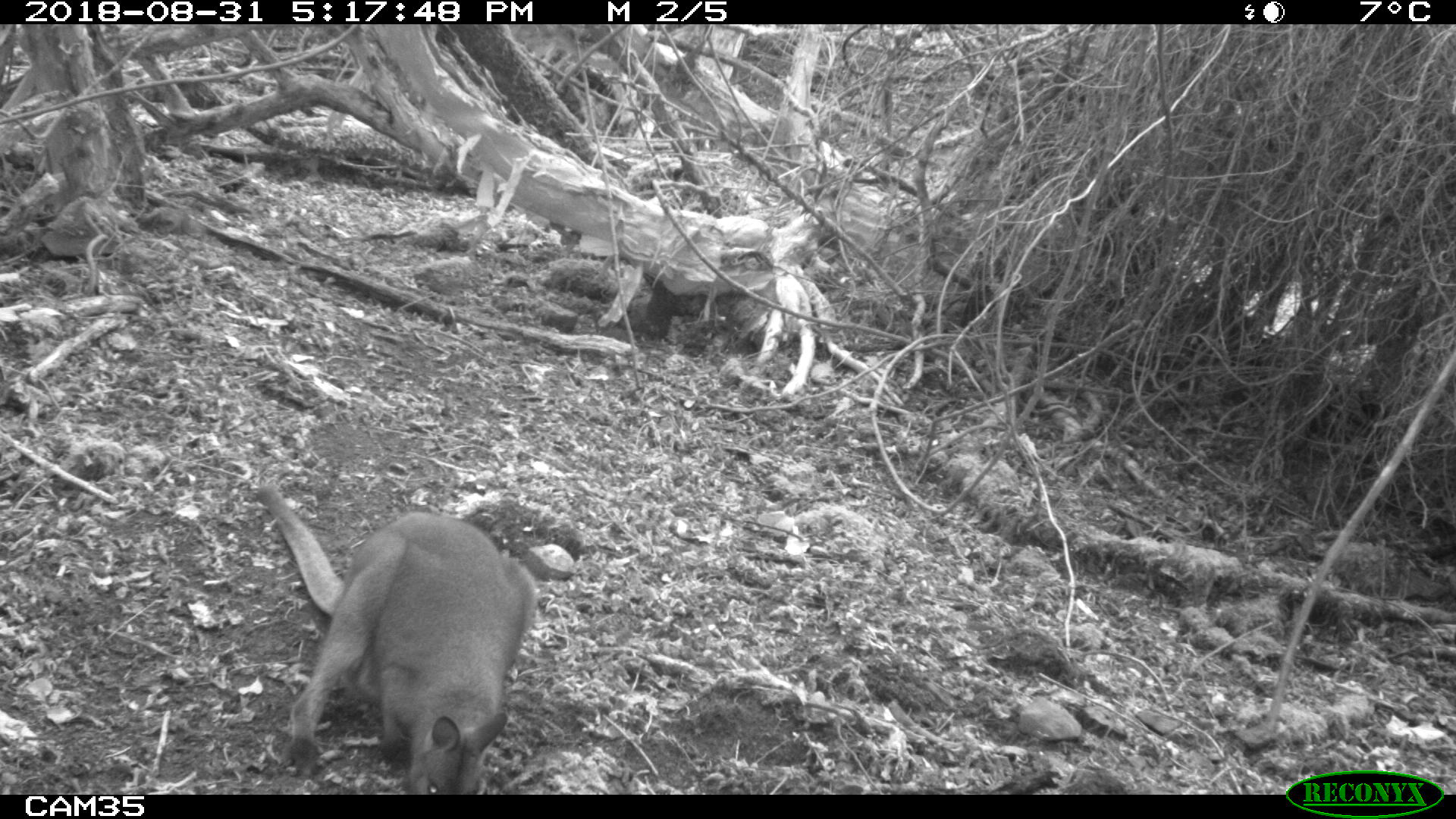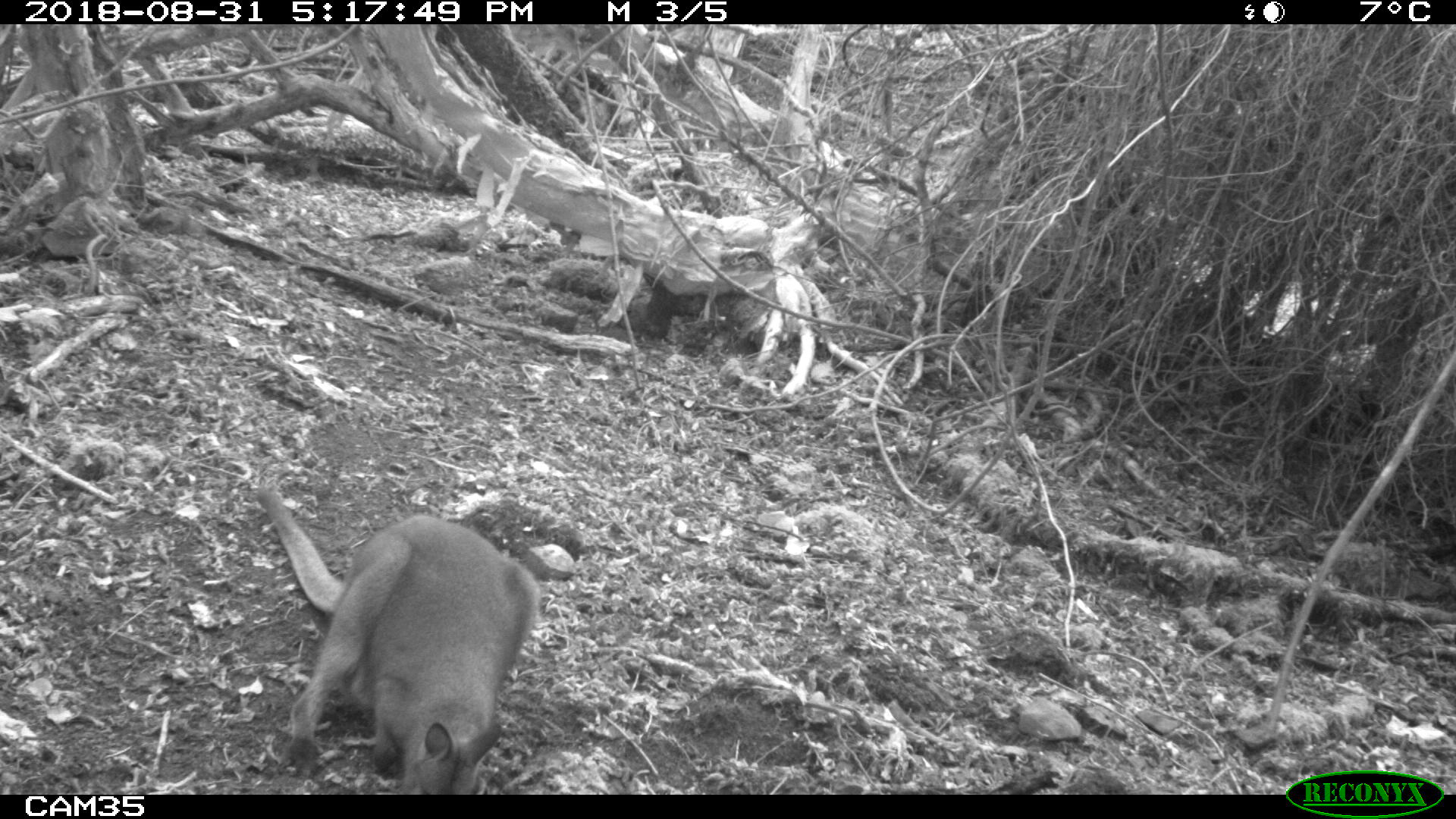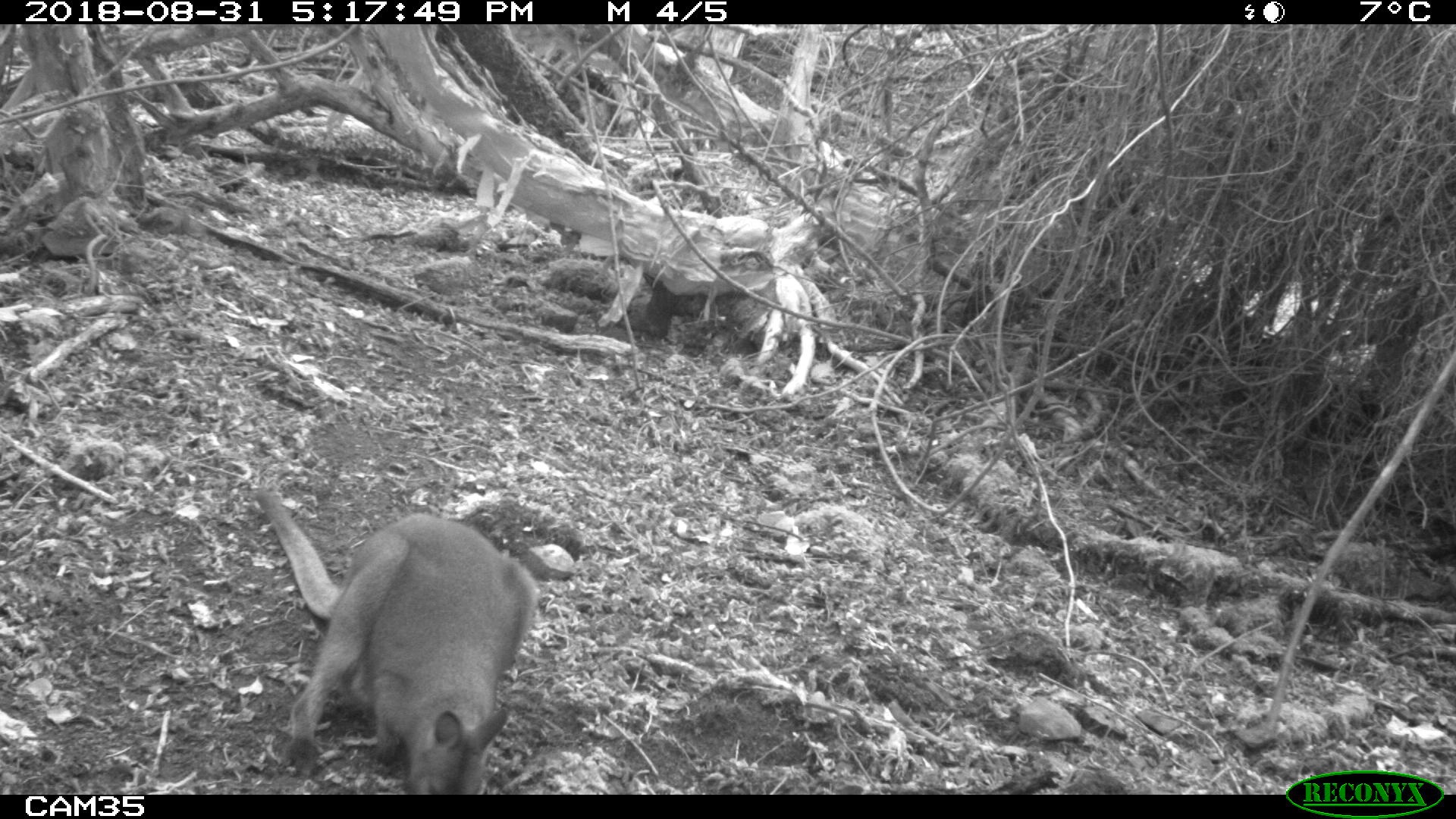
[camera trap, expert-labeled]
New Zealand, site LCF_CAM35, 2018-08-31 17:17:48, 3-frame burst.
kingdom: Animalia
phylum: Chordata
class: Mammalia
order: Diprotodontia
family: Macropodidae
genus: Notamacropus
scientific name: Notamacropus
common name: wallaby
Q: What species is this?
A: Wallaby (Notamacropus).